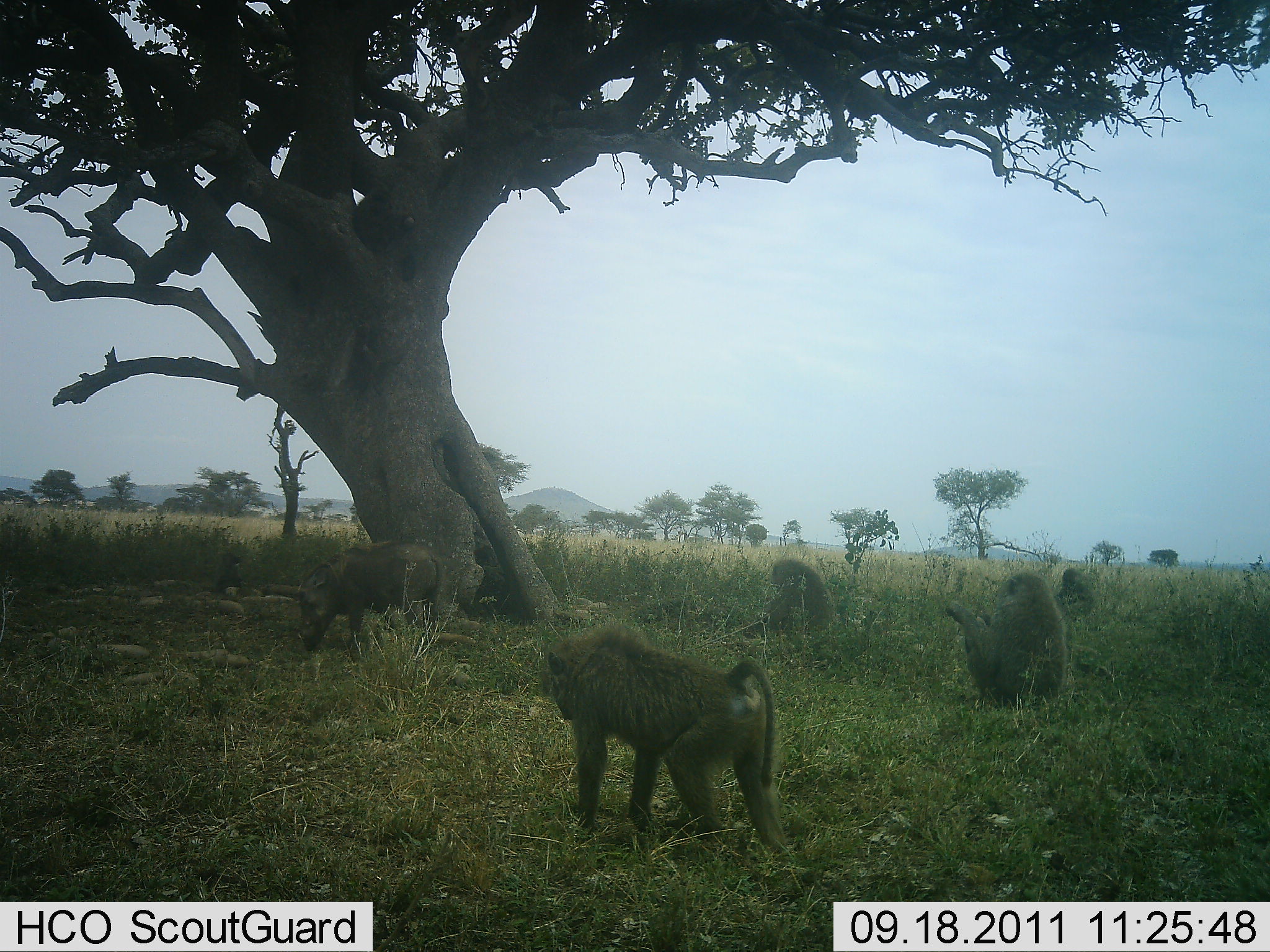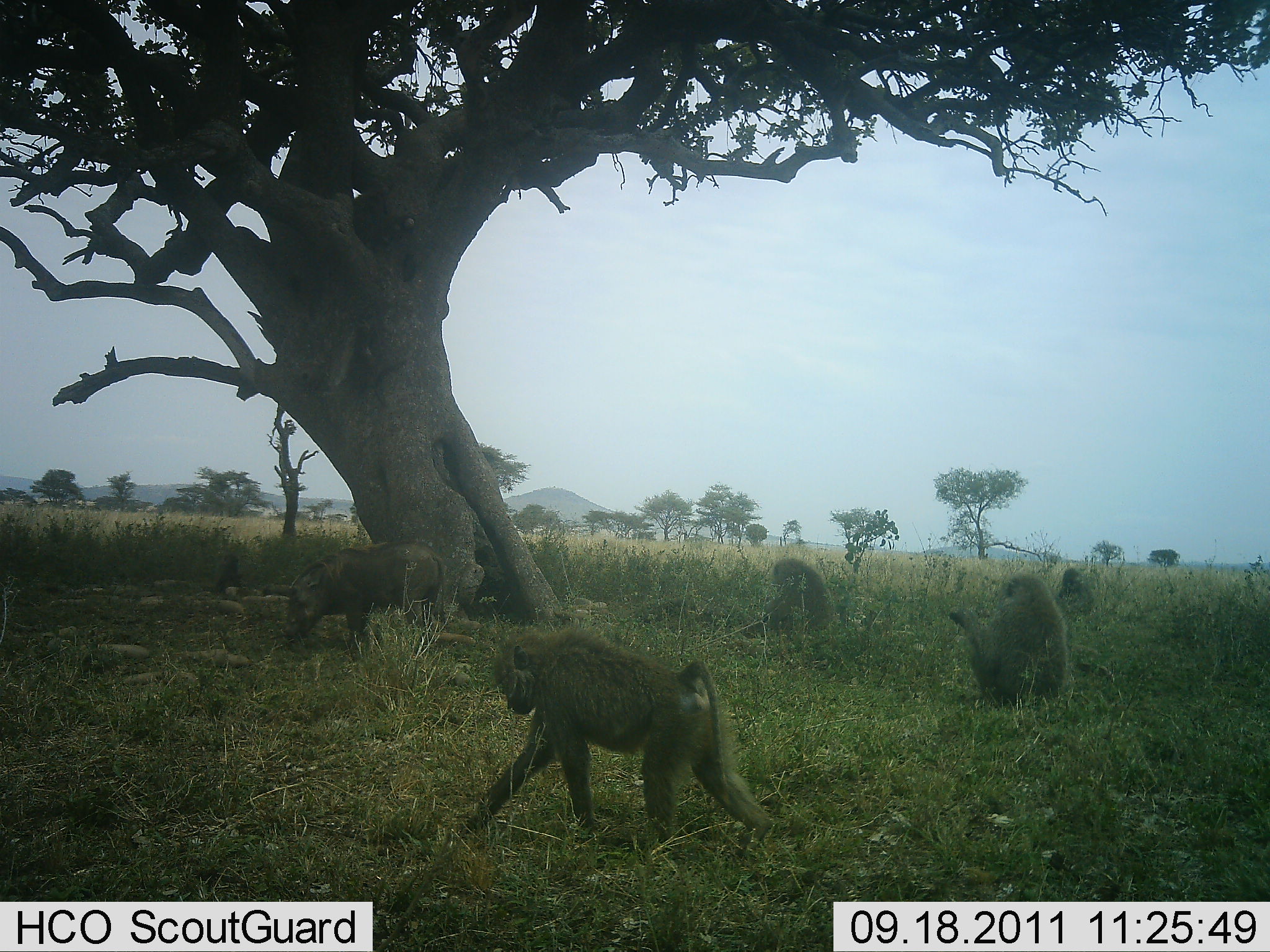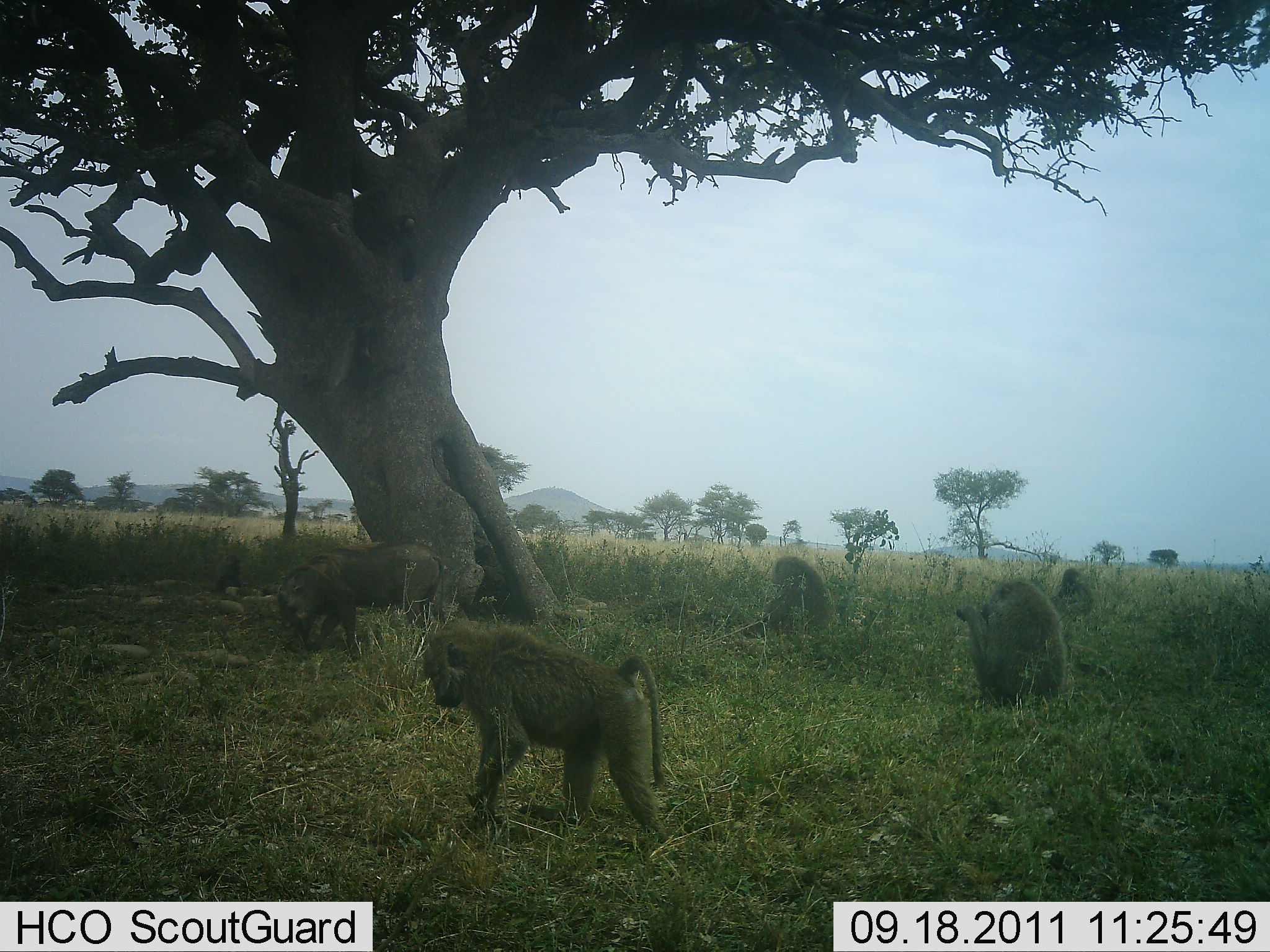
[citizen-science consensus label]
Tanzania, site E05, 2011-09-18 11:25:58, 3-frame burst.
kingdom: Animalia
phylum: Chordata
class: Mammalia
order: Primates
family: Cercopithecidae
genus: Papio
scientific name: Papio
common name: baboon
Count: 5.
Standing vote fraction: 30%.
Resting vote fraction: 75%.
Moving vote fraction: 65%.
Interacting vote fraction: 10%.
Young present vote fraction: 10%.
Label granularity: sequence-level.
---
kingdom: Animalia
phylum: Chordata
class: Mammalia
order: Artiodactyla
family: Suidae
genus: Phacochoerus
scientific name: Phacochoerus africanus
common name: warthog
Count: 1.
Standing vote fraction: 36%.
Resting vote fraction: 0%.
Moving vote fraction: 0%.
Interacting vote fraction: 0%.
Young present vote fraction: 0%.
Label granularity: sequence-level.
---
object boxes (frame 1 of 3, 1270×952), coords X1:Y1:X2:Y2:
animal: 542:621:791:856; 947:572:1114:712; 297:542:441:661; 742:559:833:635; 1053:568:1100:619; 203:551:246:592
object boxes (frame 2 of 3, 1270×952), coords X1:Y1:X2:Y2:
animal: 458:626:772:859; 281:542:452:650; 949:575:1070:709; 742:558:834:639; 1058:567:1095:621; 201:551:244:597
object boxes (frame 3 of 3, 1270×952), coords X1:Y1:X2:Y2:
animal: 422:622:671:843; 954:579:1117:711; 277:540:447:663; 741:555:834:643; 1052:567:1094:623; 200:553:249:595